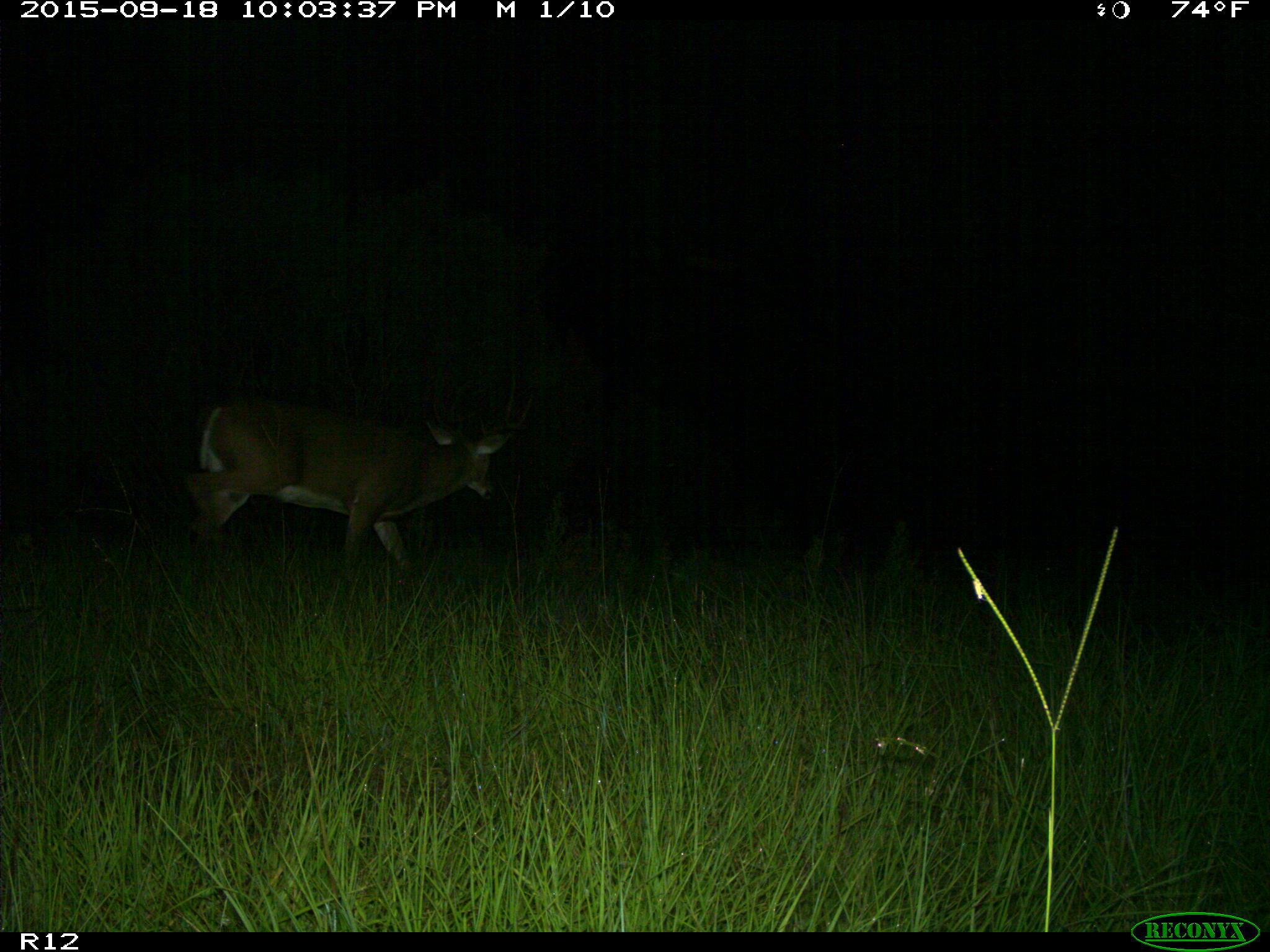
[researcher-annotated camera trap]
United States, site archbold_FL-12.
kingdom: Animalia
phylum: Chordata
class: Mammalia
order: Artiodactyla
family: Cervidae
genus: Odocoileus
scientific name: Odocoileus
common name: deer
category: unidentified deer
Unidentified deer (deer) (Odocoileus).